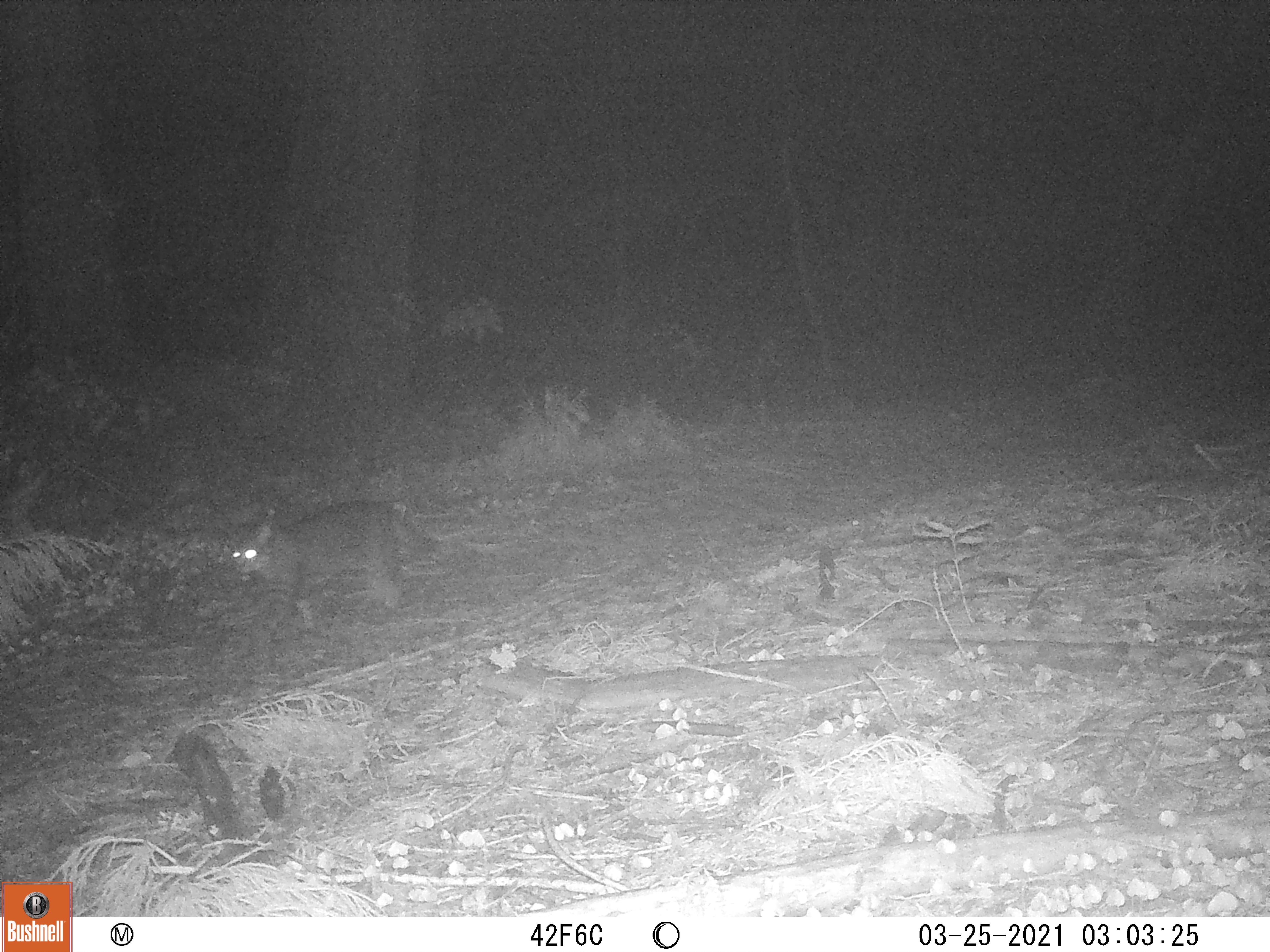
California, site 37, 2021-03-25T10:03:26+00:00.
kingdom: Animalia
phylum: Chordata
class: Mammalia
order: Carnivora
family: Felidae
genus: Puma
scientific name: Puma concolor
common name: puma